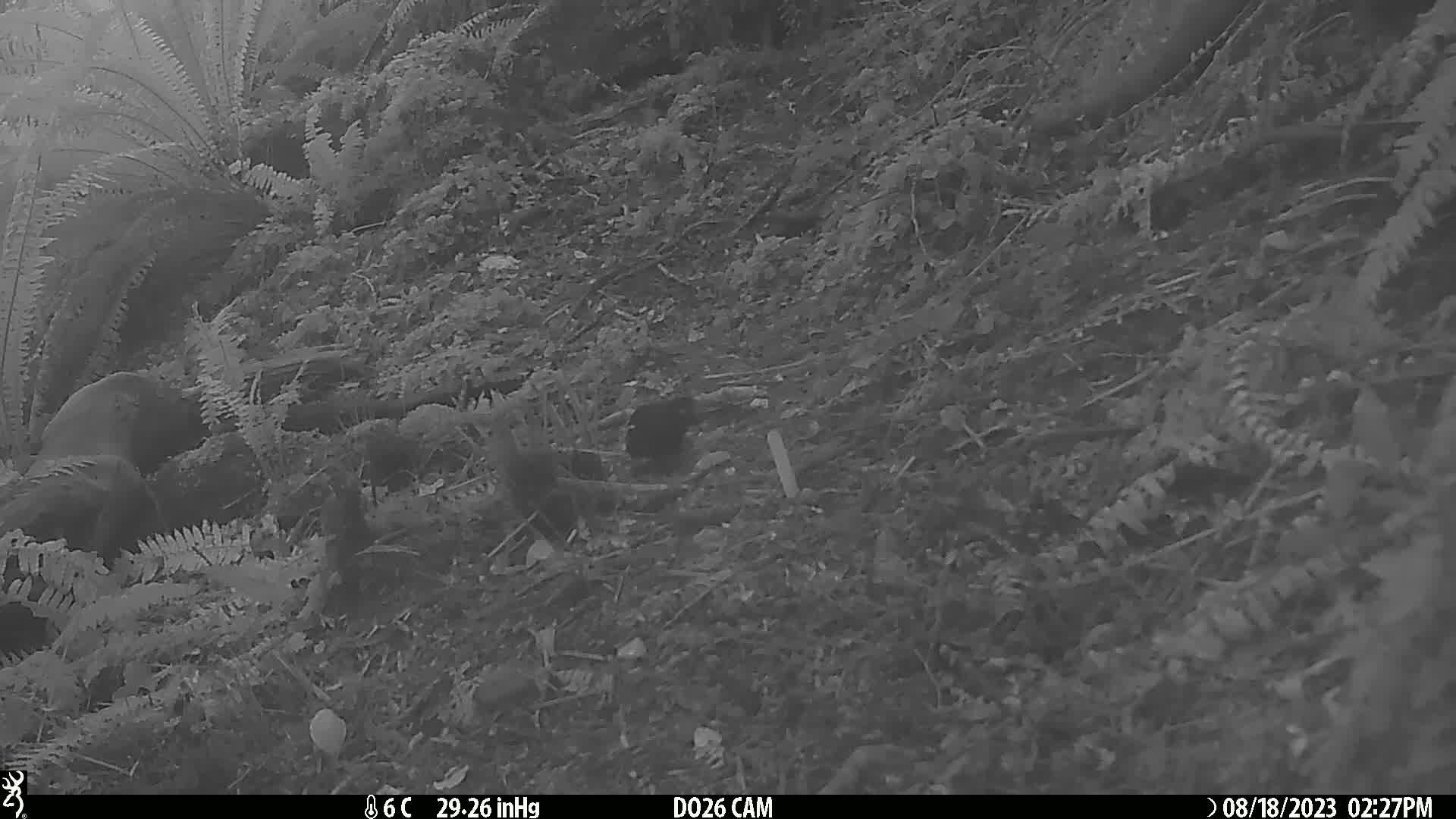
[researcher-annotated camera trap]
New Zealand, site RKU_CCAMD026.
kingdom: Animalia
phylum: Chordata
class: Aves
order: Passeriformes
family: Turdidae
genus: Turdus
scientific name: Turdus merula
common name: eurasian blackbird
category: blackbird